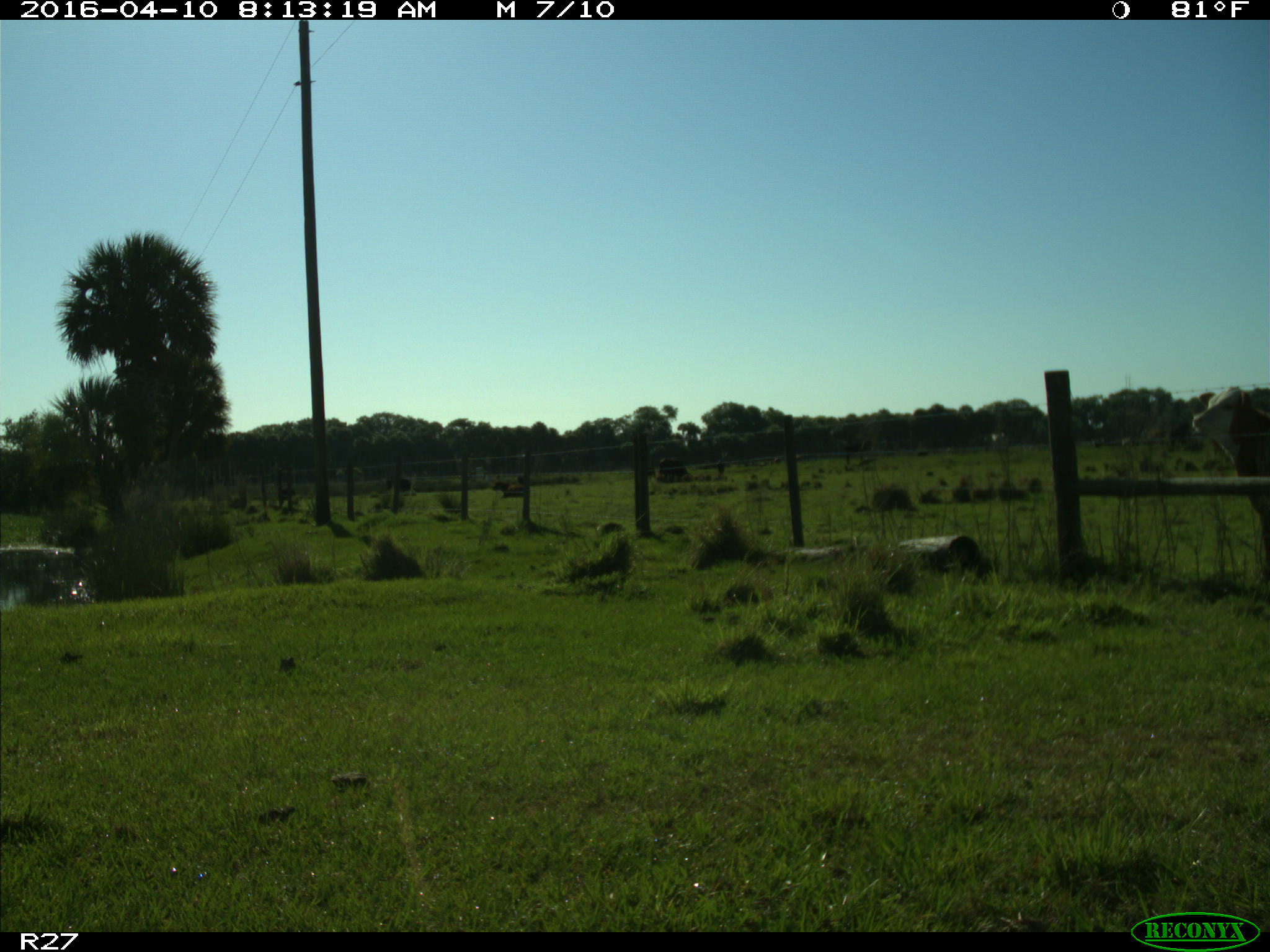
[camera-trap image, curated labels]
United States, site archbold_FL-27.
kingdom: Animalia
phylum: Chordata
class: Mammalia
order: Artiodactyla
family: Bovidae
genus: Bos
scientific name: Bos taurus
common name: domestic cow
Bos taurus (domestic cow).